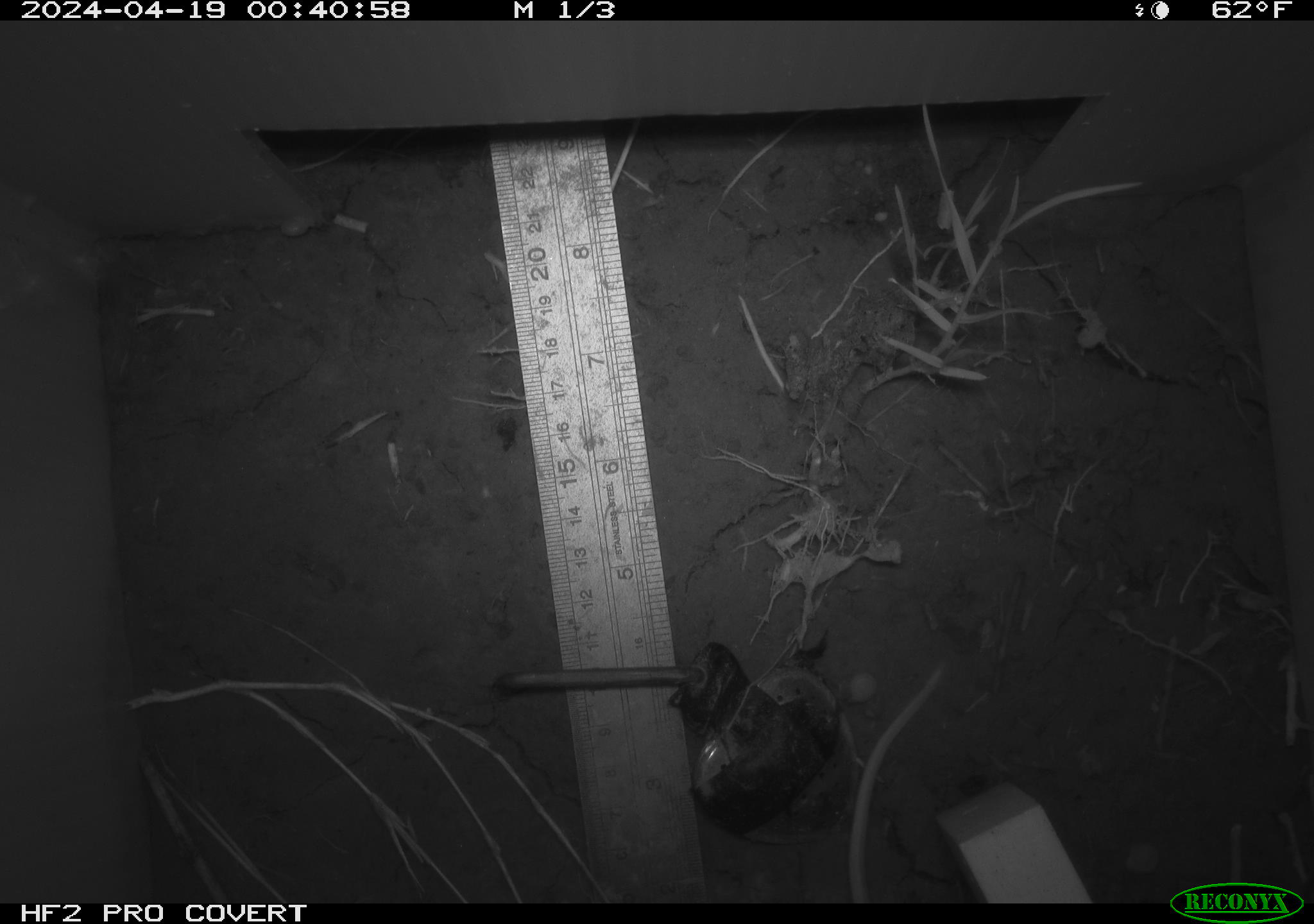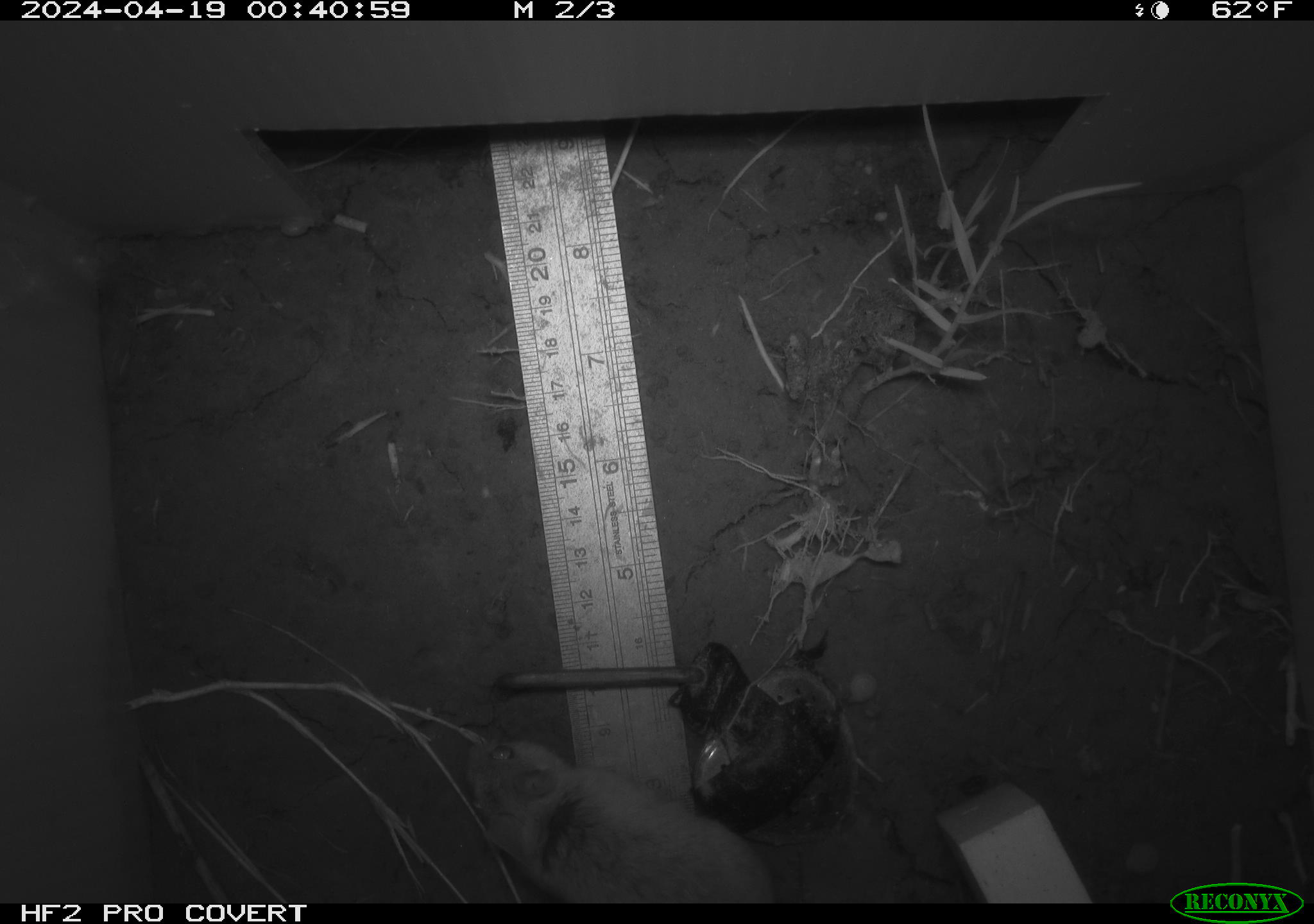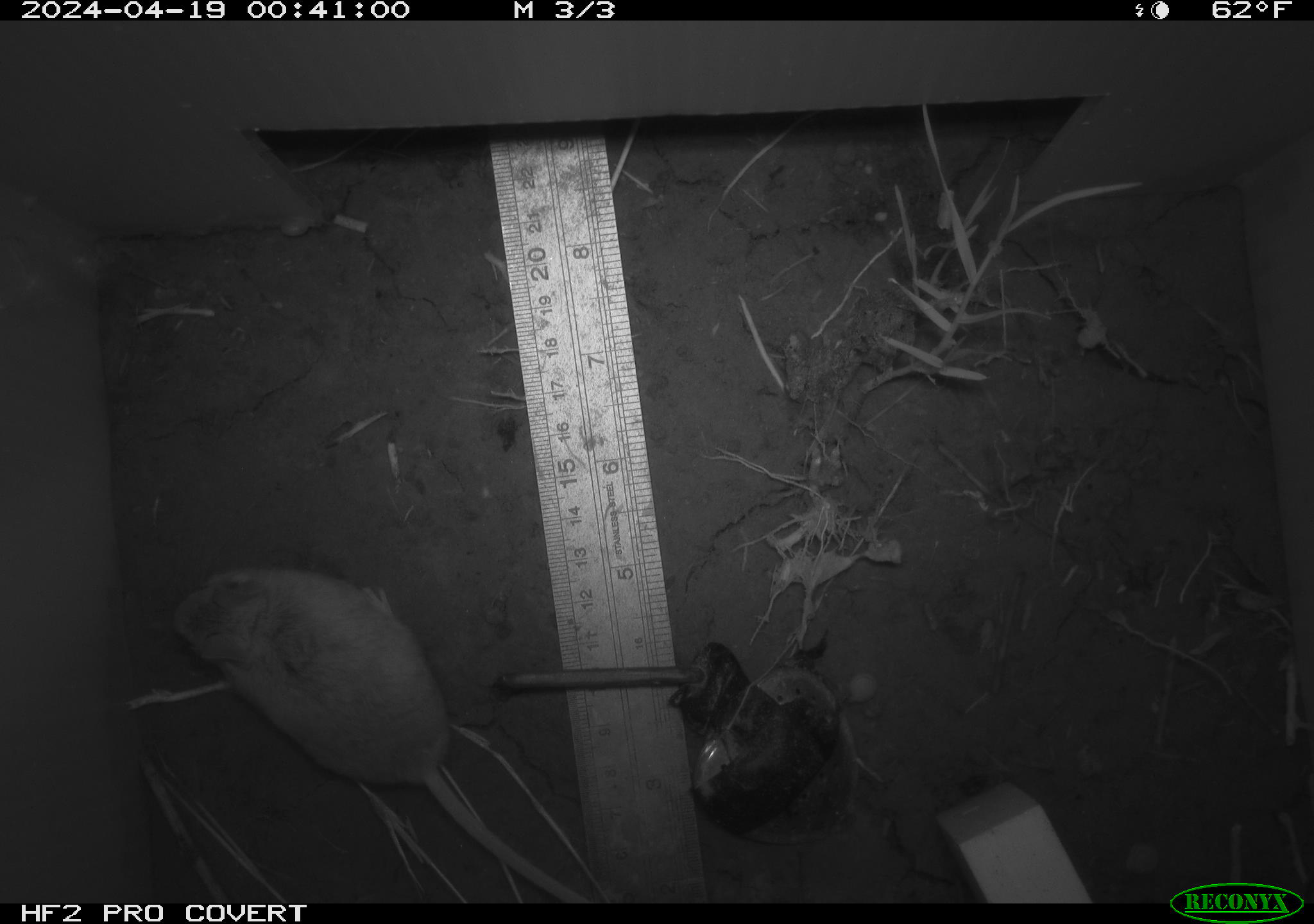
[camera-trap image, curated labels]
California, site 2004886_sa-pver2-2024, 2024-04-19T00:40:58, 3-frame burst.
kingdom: Animalia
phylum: Chordata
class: Mammalia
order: Rodentia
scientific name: Rodentia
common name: mouse species